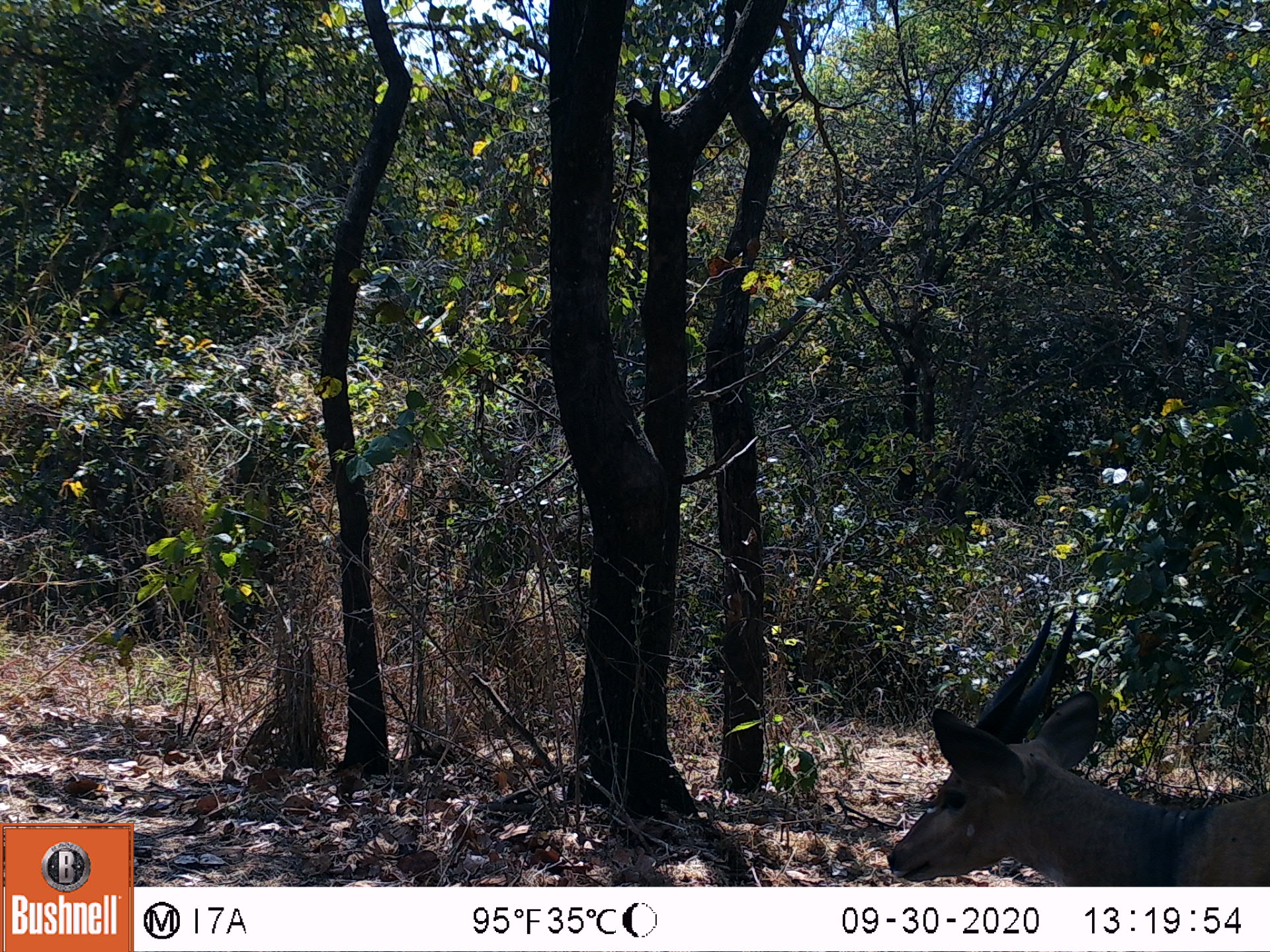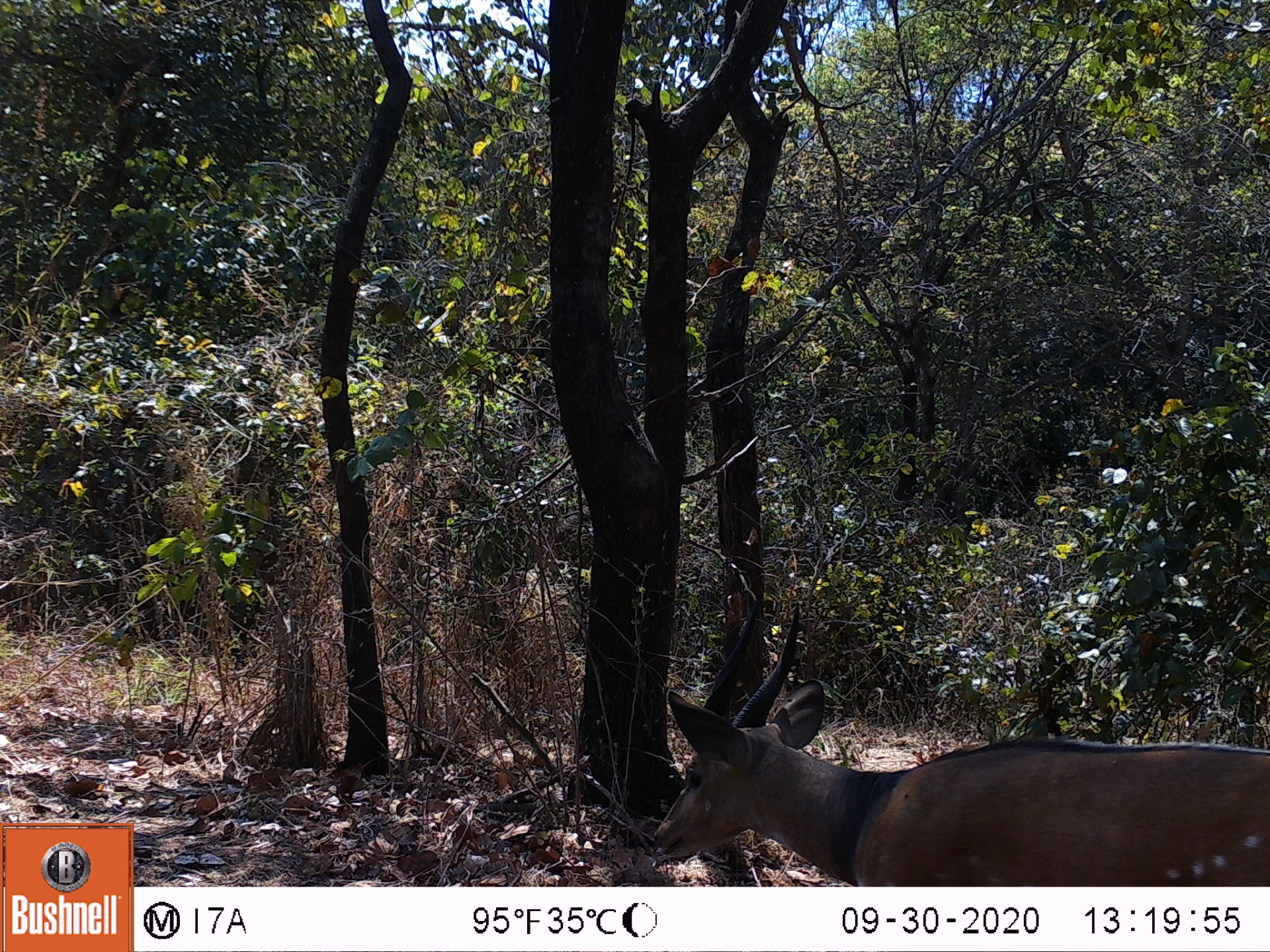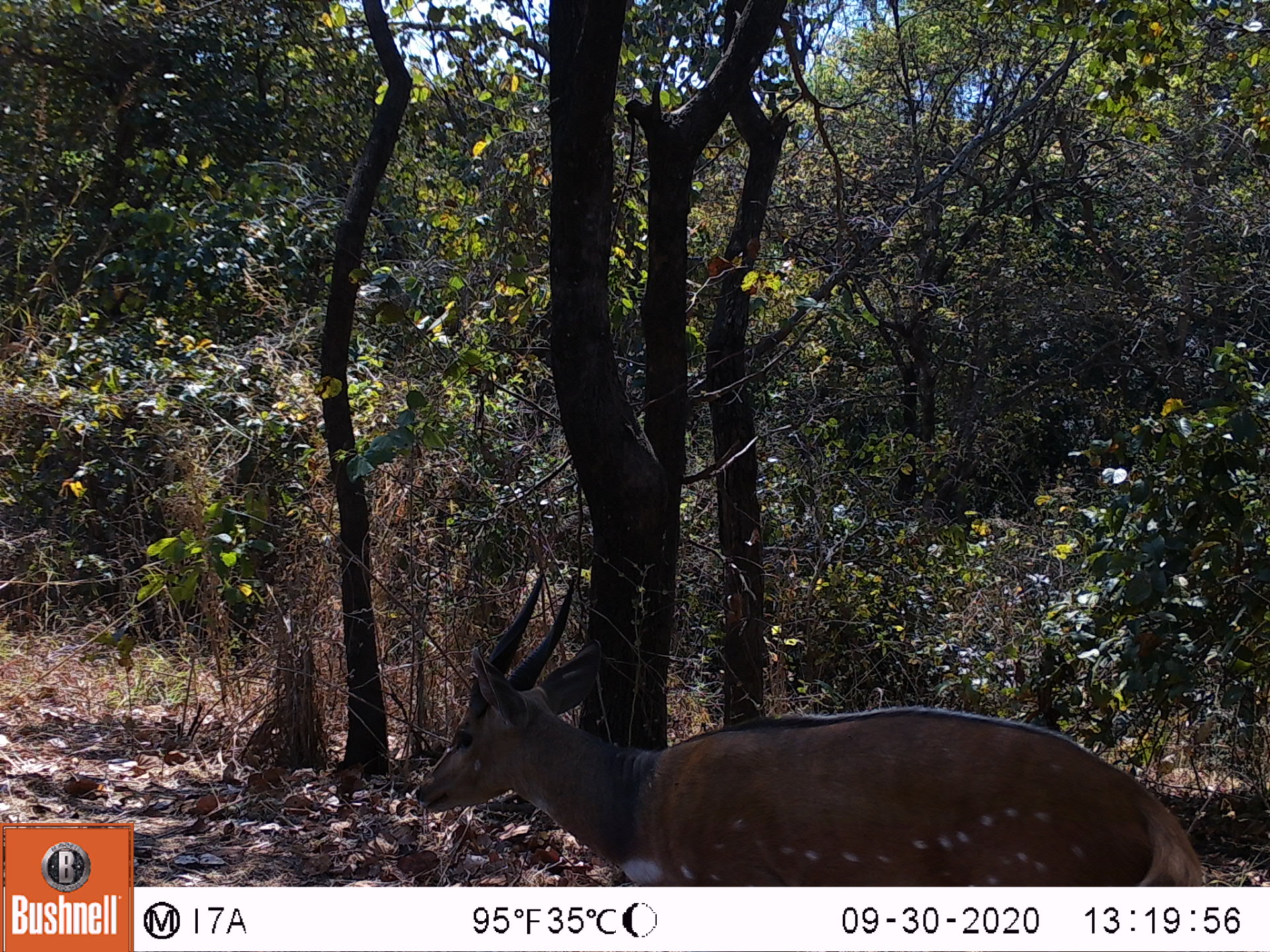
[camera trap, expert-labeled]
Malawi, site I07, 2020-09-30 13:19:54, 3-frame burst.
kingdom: Animalia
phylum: Chordata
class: Mammalia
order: Artiodactyla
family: Bovidae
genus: Tragelaphus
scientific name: Tragelaphus sylvaticus sylvaticus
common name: cape bushbuck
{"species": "cape bushbuck (Tragelaphus sylvaticus sylvaticus)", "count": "1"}